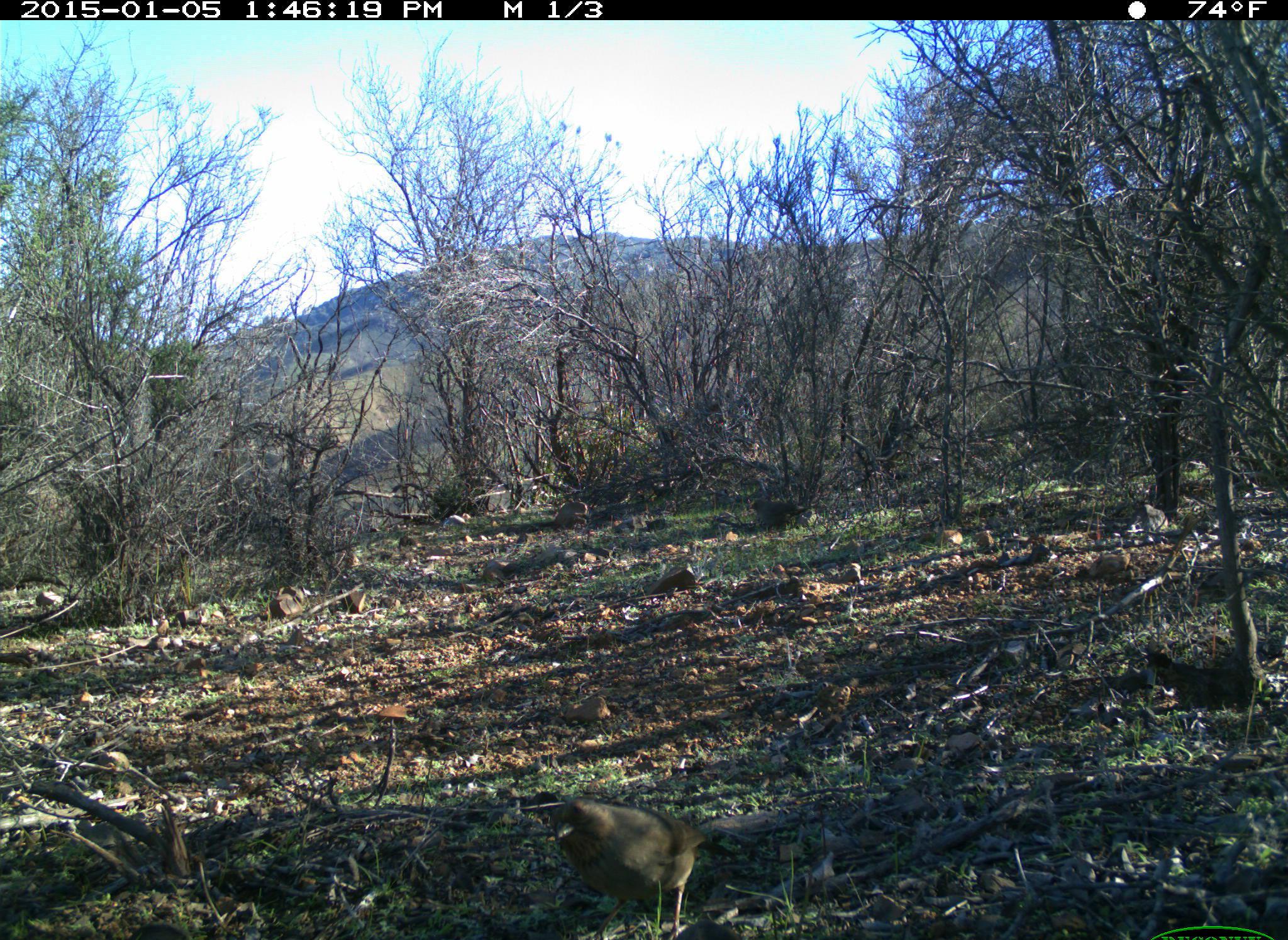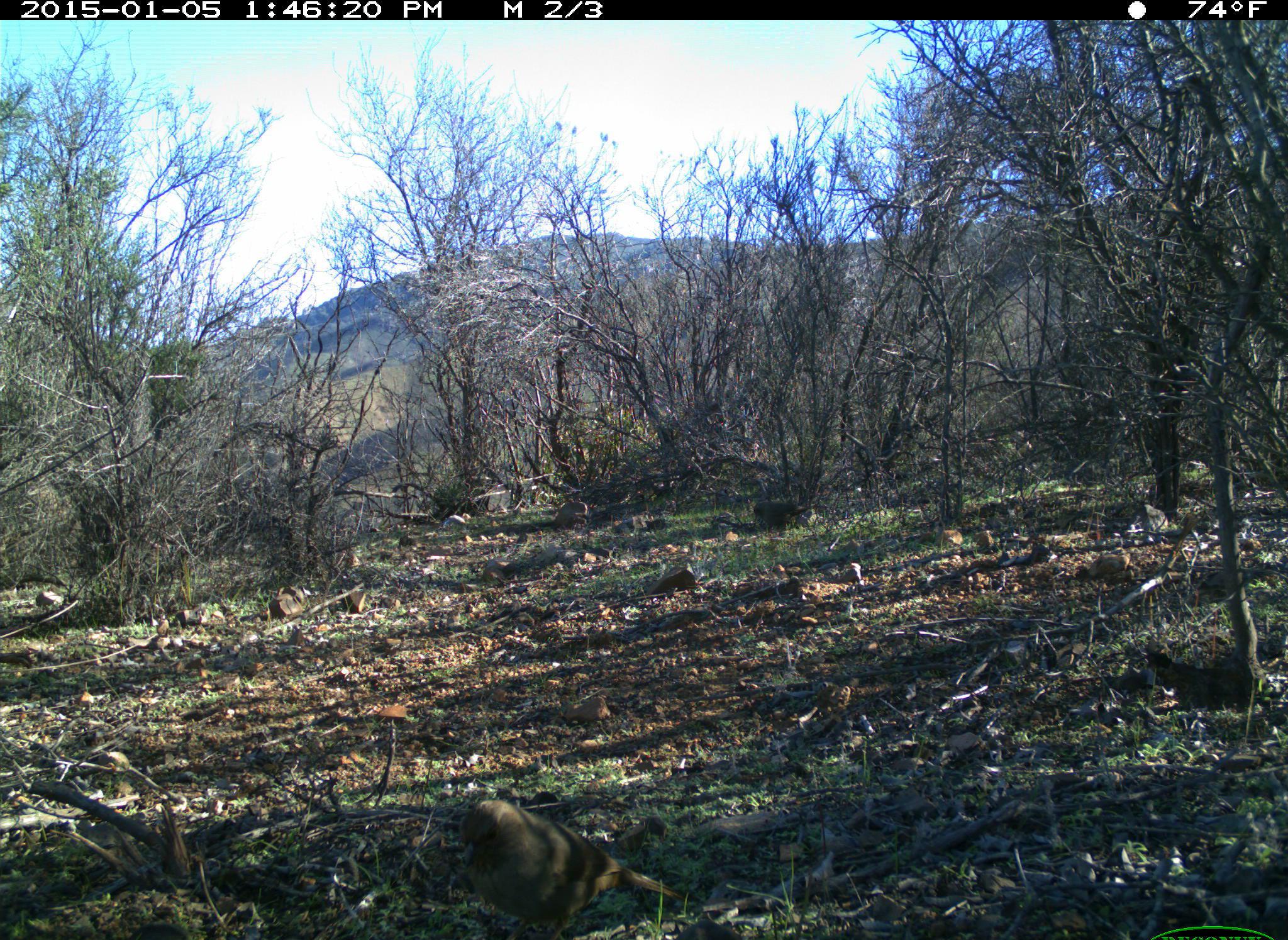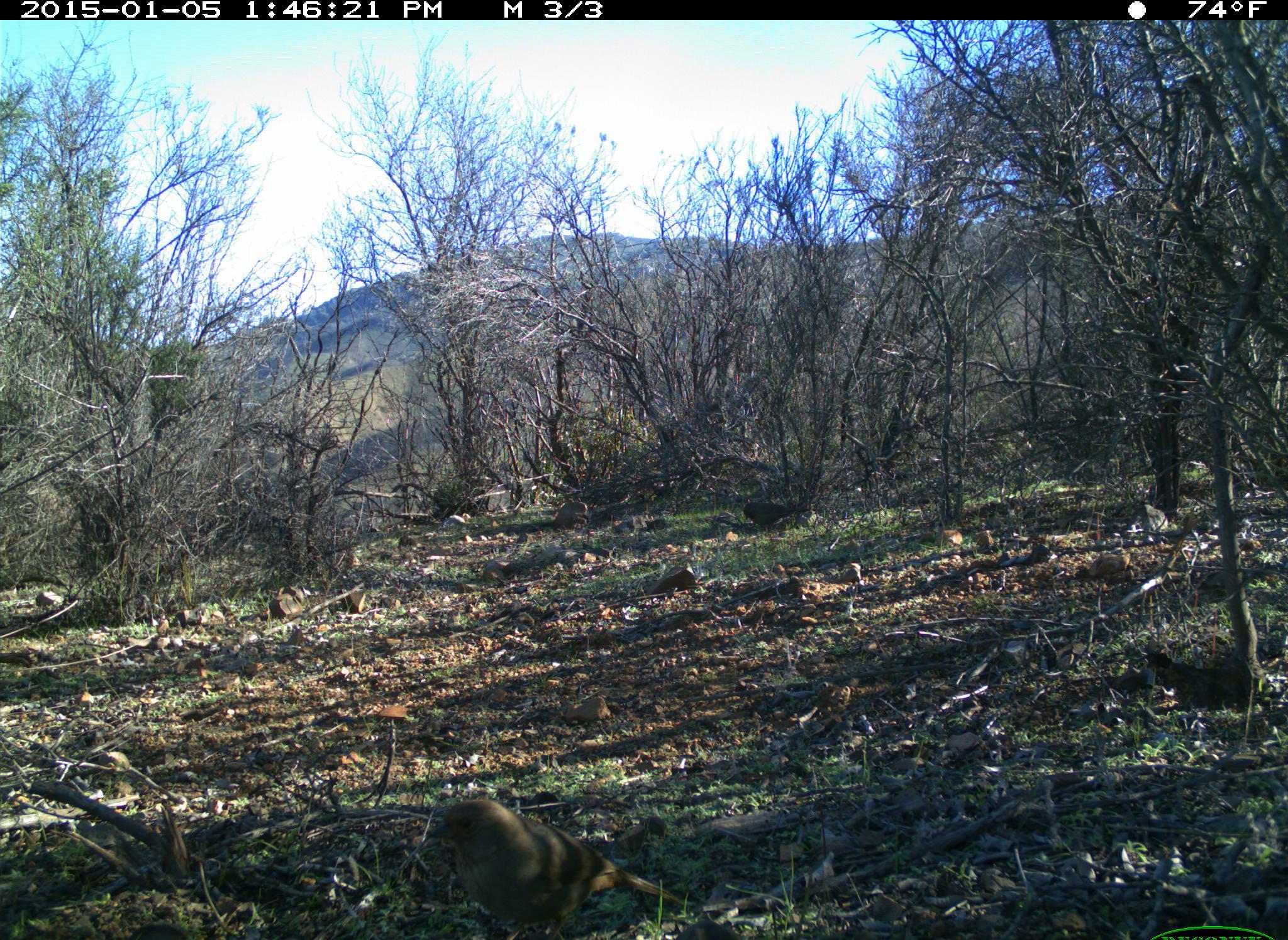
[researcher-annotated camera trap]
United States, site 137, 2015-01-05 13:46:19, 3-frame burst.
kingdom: Animalia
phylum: Chordata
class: Aves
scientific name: Aves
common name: bird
Bird (Aves).